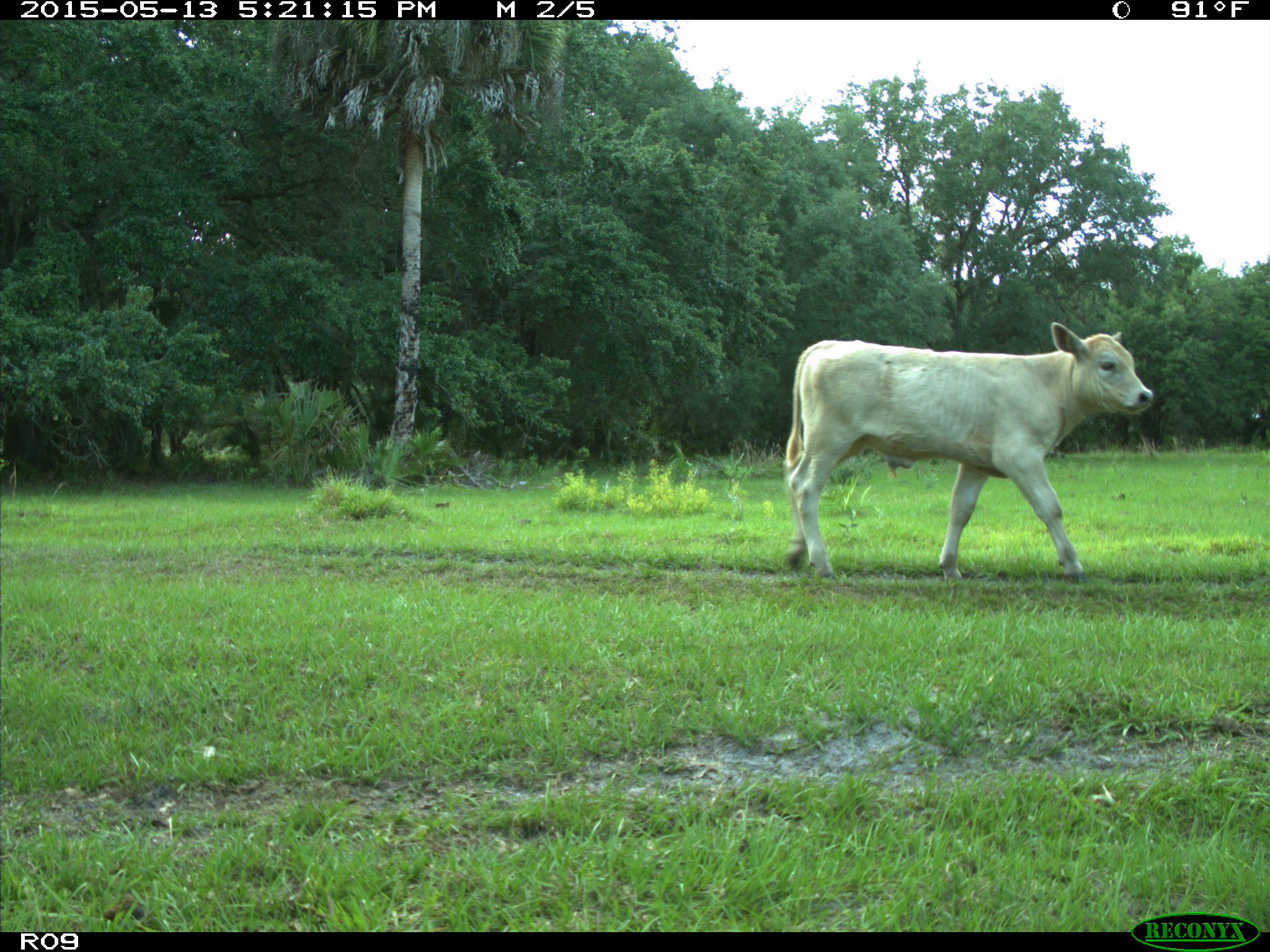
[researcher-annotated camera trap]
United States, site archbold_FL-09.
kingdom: Animalia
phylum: Chordata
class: Mammalia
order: Artiodactyla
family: Bovidae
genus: Bos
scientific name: Bos taurus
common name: domestic cow